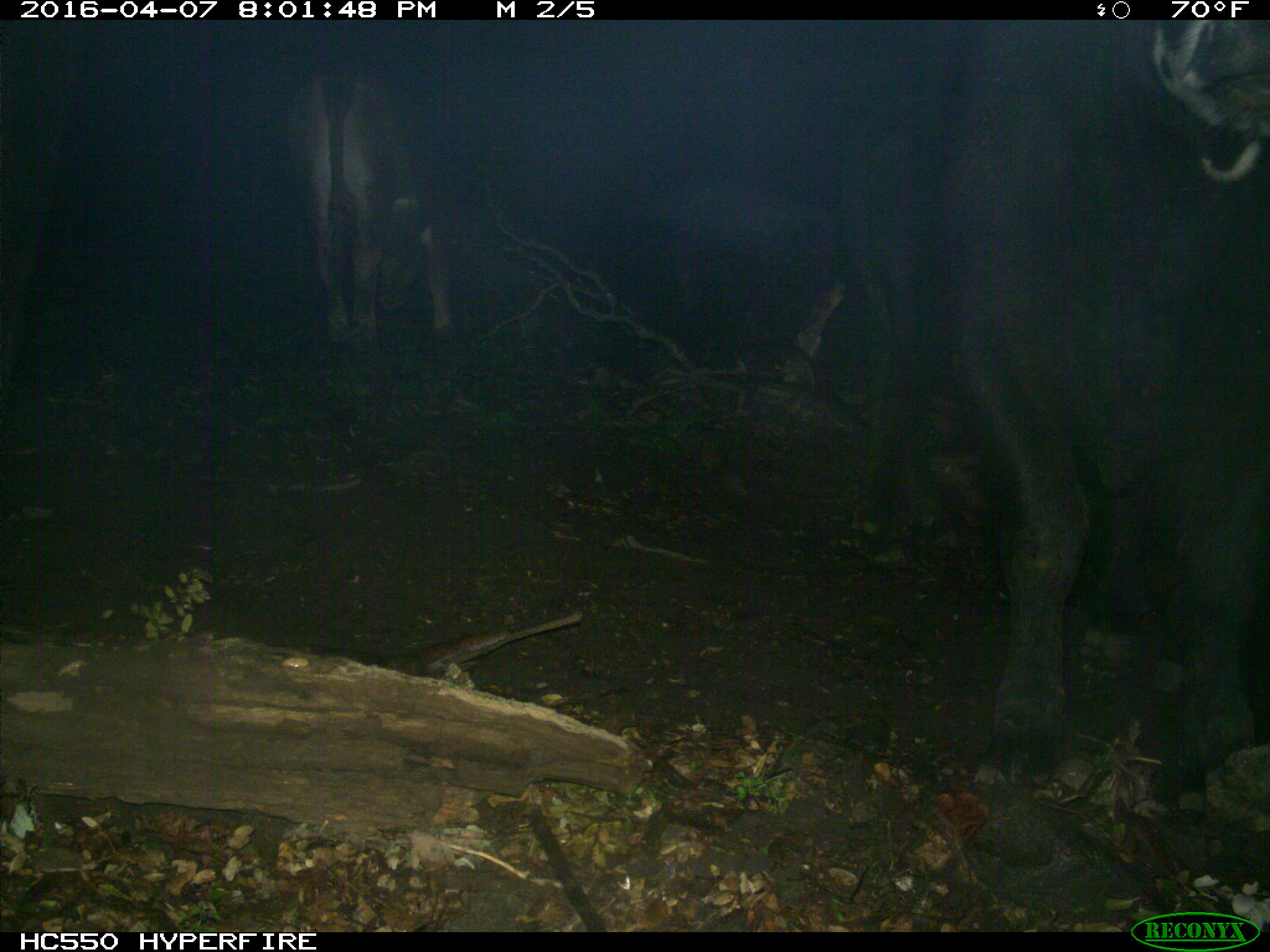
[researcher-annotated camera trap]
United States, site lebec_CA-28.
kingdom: Animalia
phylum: Chordata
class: Mammalia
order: Artiodactyla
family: Bovidae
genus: Bos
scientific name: Bos taurus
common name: domestic cow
Bos taurus (domestic cow).